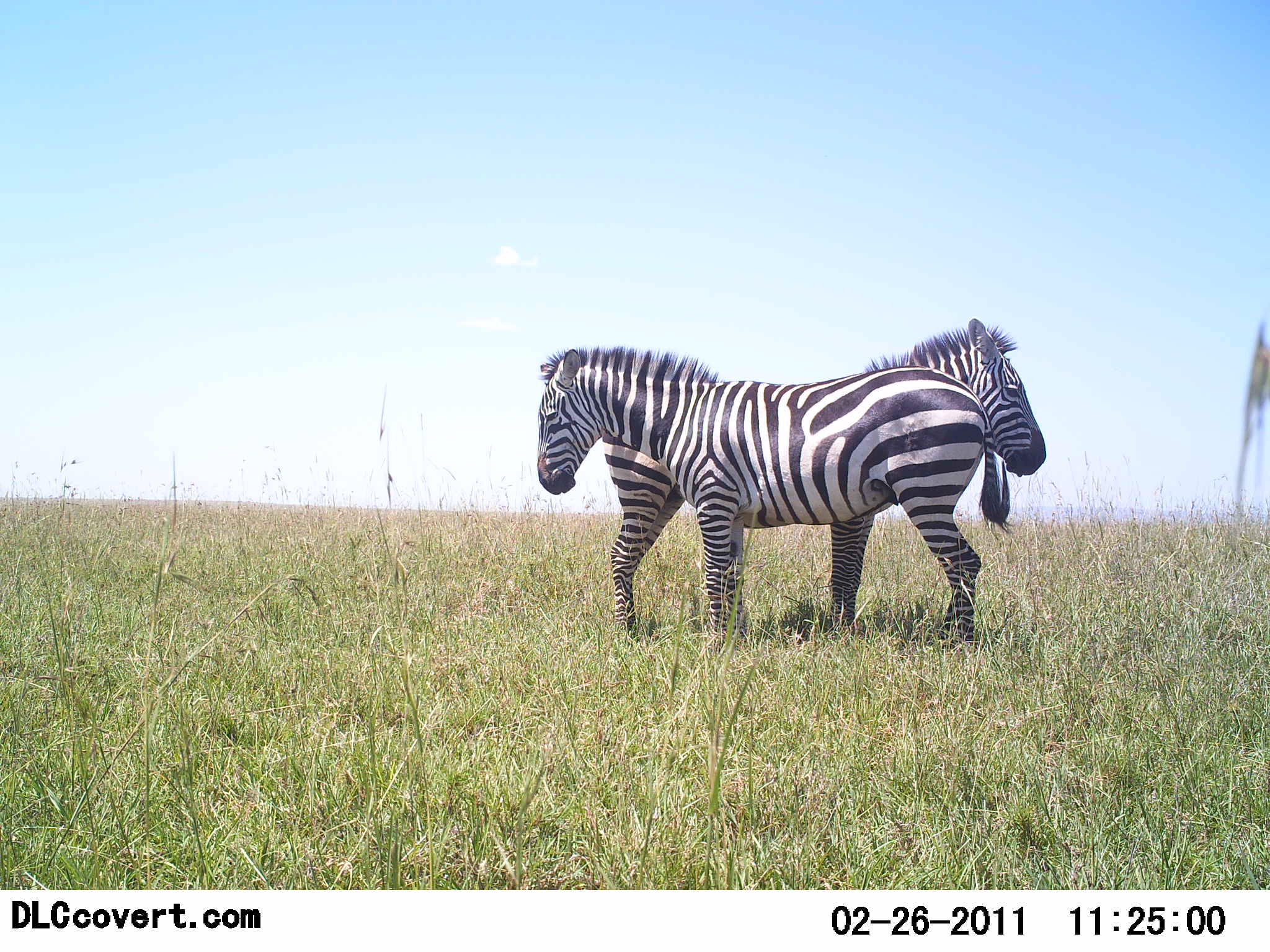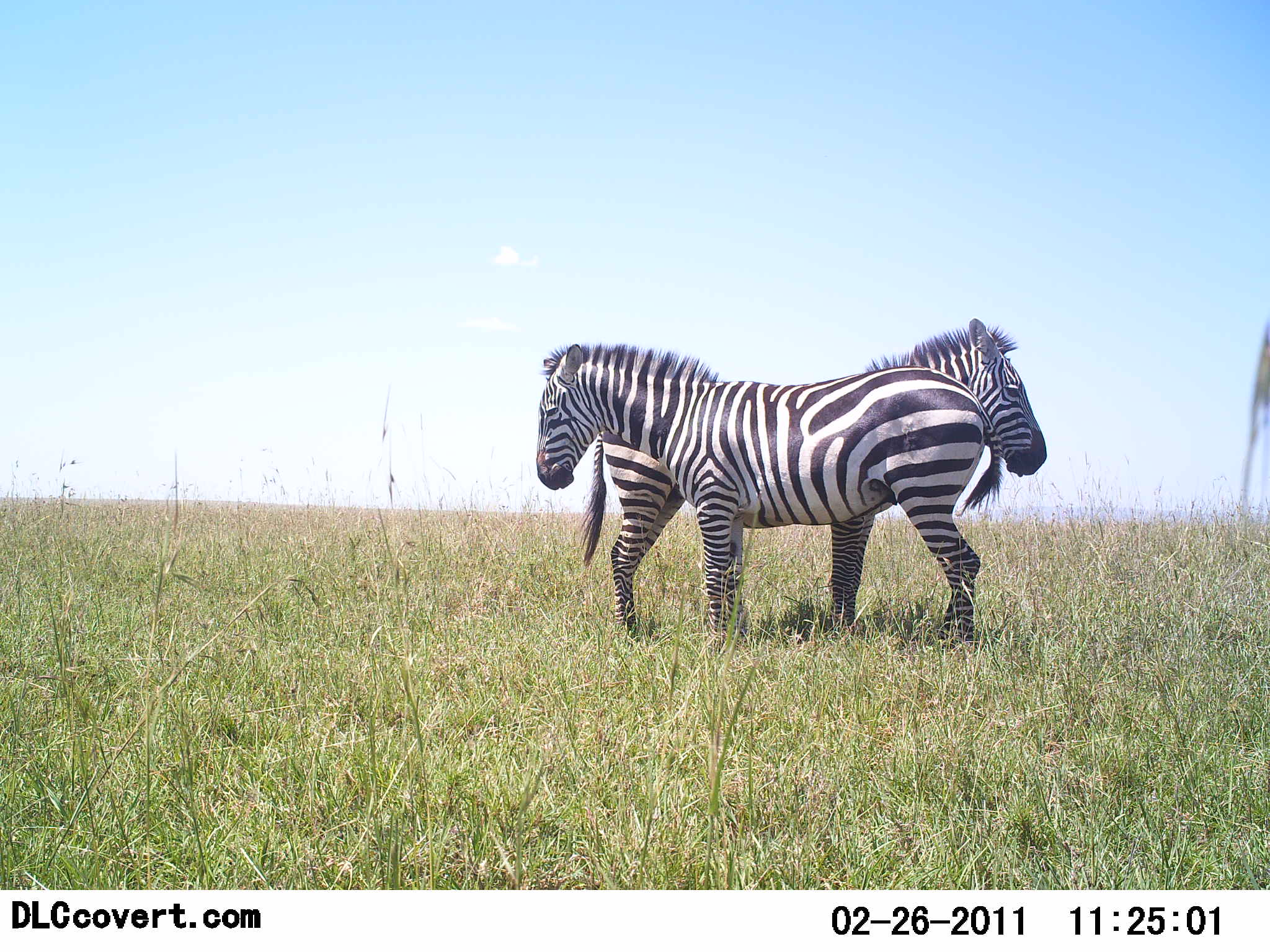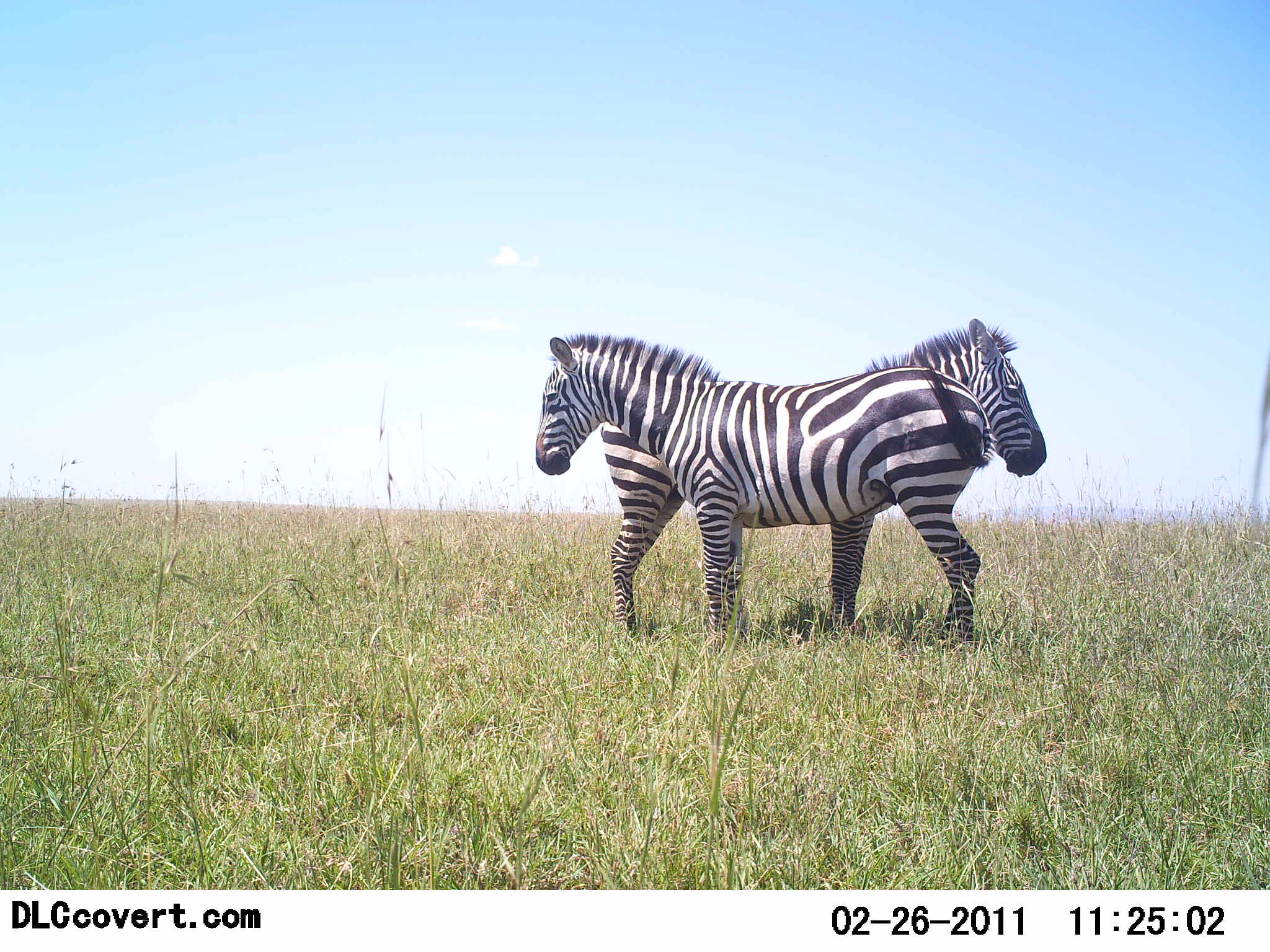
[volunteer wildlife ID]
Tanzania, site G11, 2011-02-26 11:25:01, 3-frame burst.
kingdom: Animalia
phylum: Chordata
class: Mammalia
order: Perissodactyla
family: Equidae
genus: Equus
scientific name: Equus quagga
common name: plains zebra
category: zebra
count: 2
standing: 100%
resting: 9%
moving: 0%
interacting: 9%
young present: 0%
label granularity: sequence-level